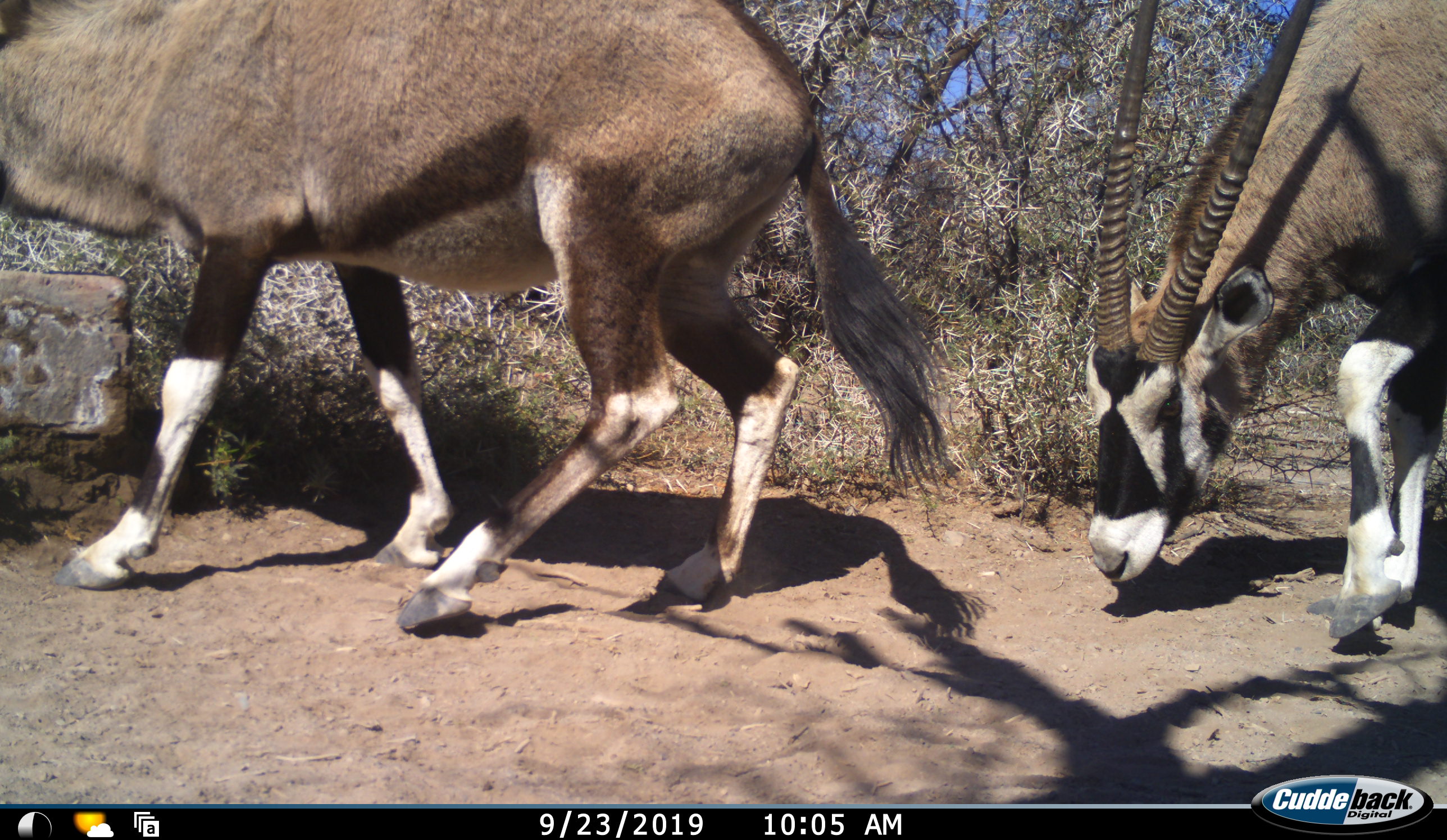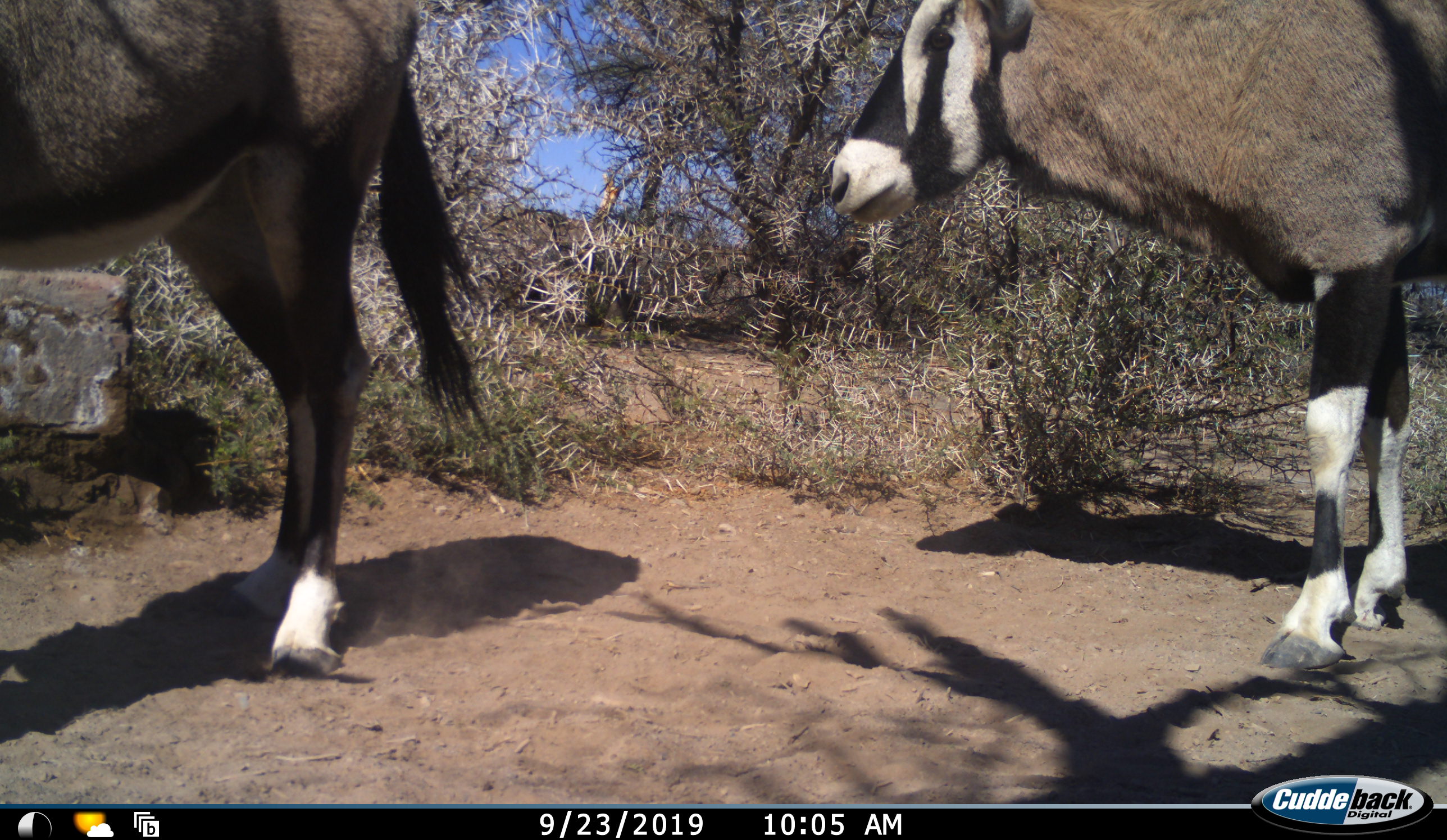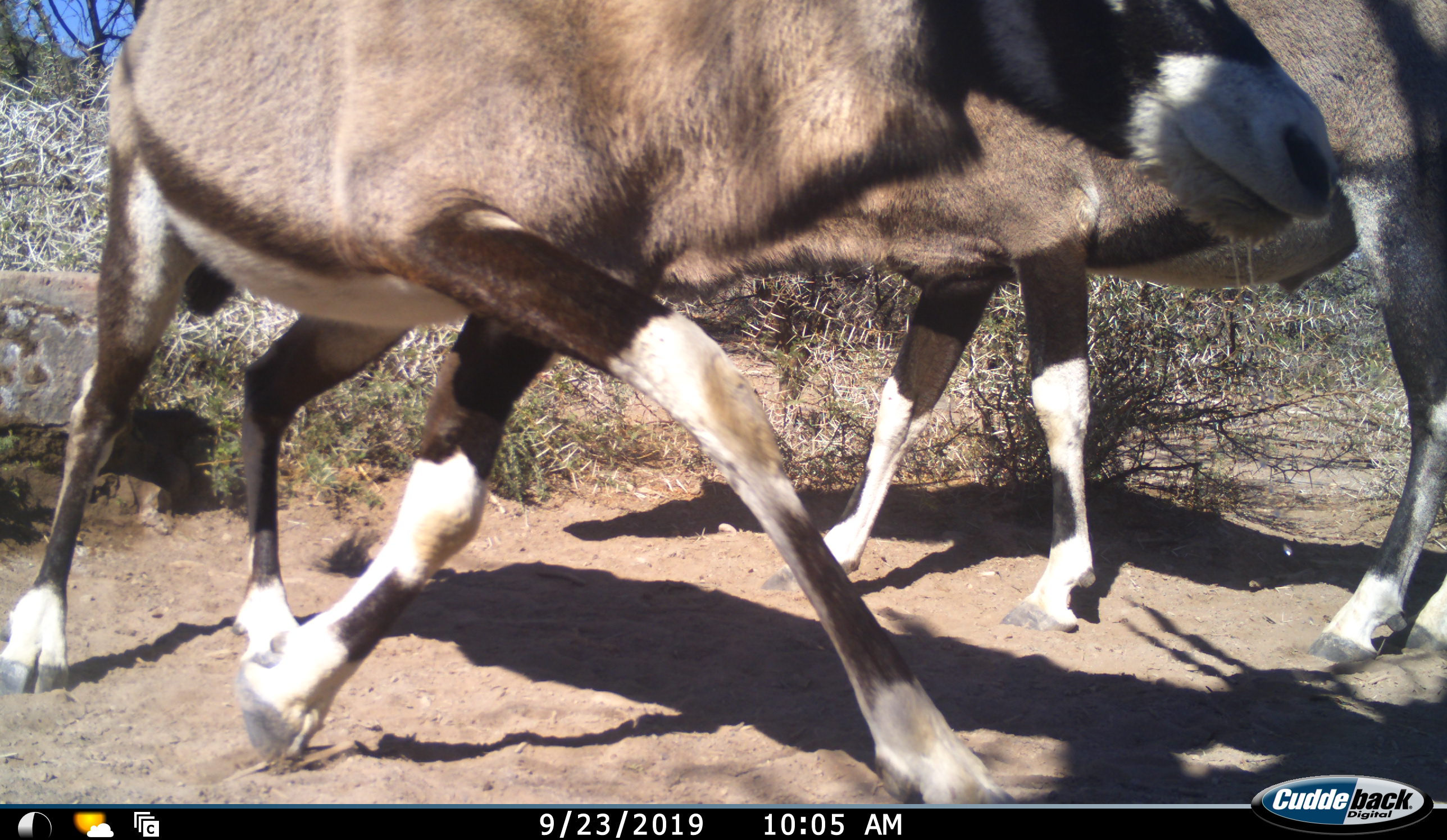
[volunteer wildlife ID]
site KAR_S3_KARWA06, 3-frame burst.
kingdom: Animalia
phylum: Chordata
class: Mammalia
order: Artiodactyla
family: Bovidae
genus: Oryx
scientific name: Oryx gazella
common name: gemsbok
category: oryx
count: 2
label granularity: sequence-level